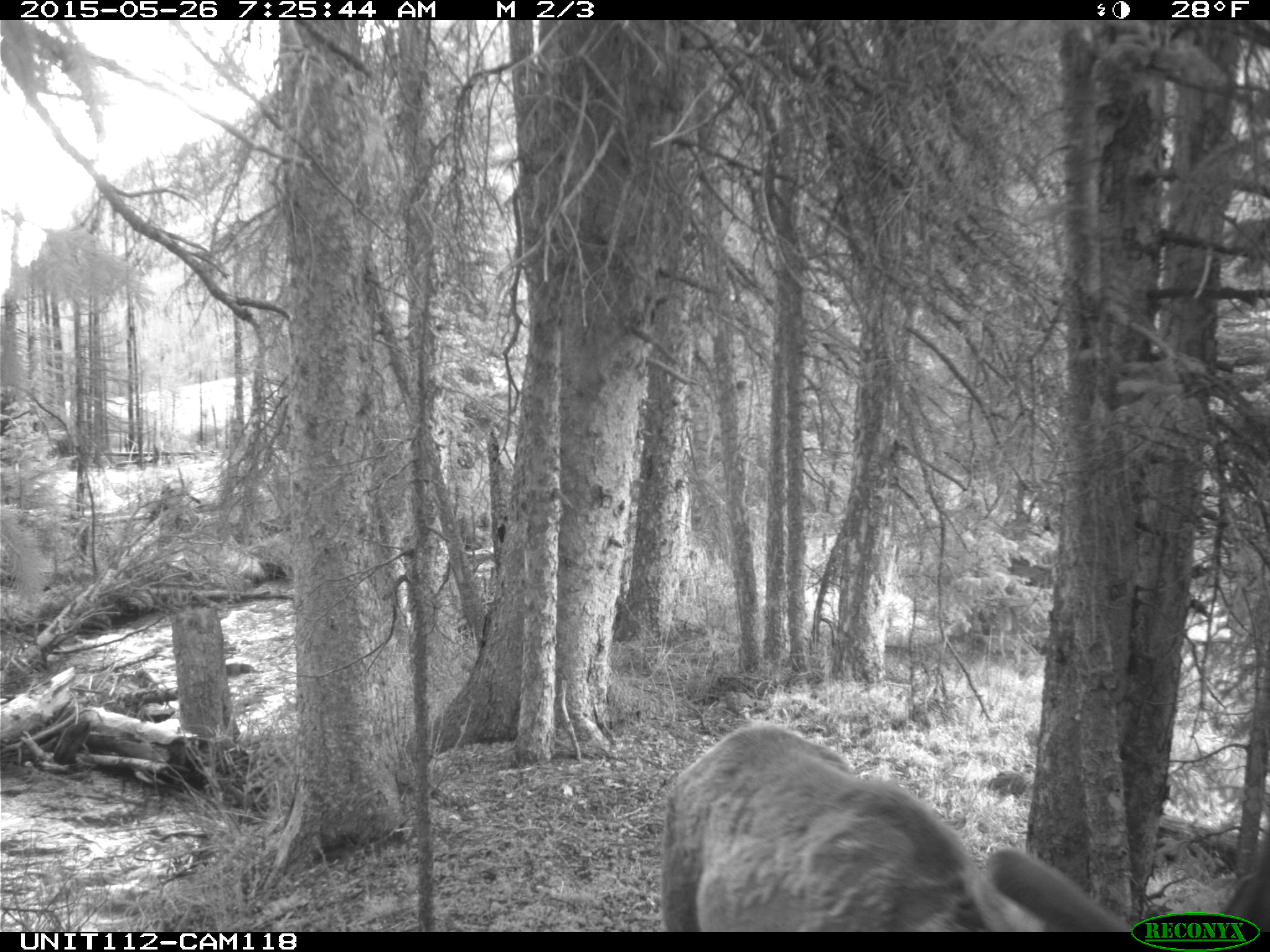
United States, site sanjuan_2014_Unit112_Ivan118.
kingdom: Animalia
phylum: Chordata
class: Mammalia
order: Artiodactyla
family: Cervidae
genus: Cervus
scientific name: Cervus elaphus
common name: red deer